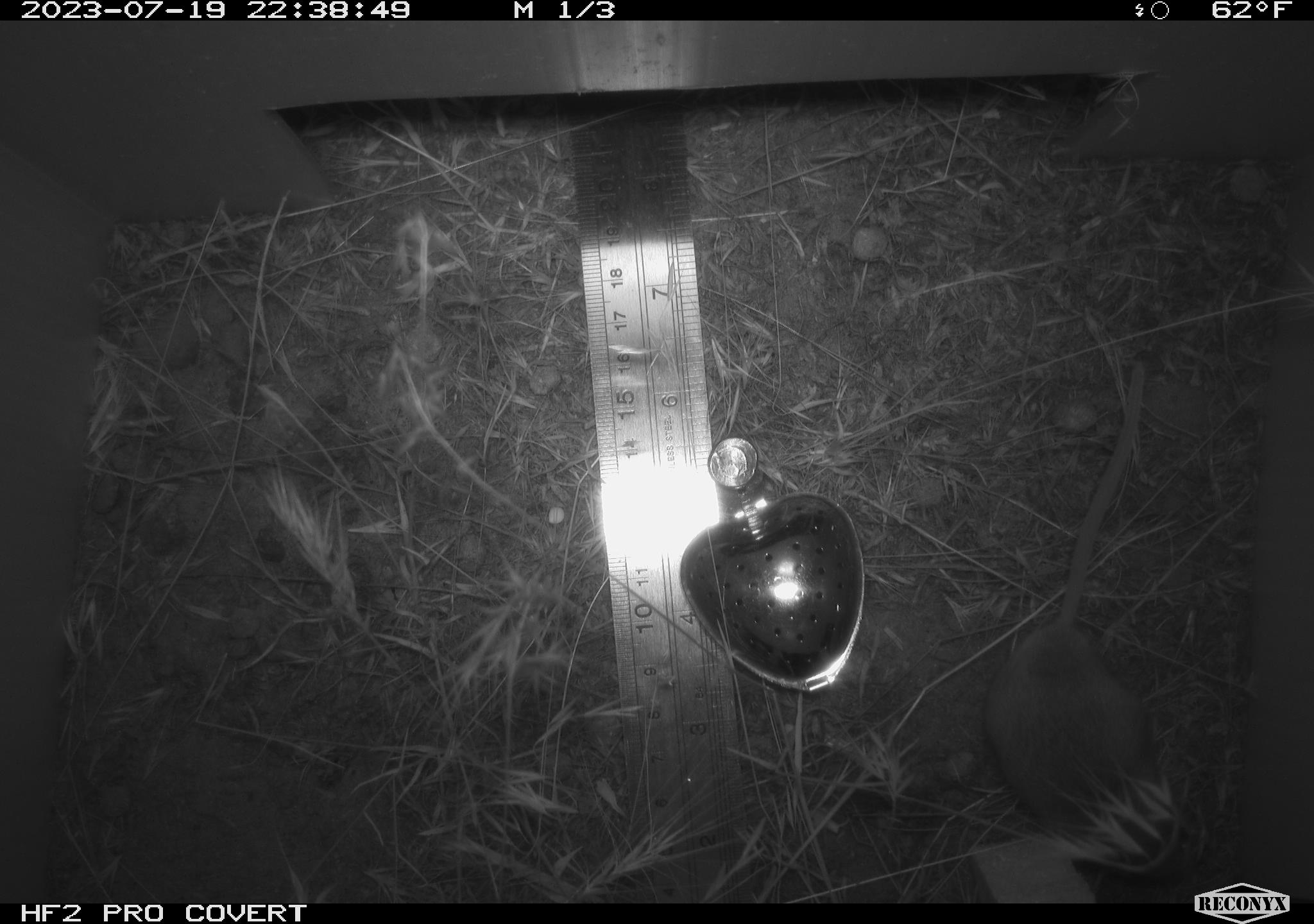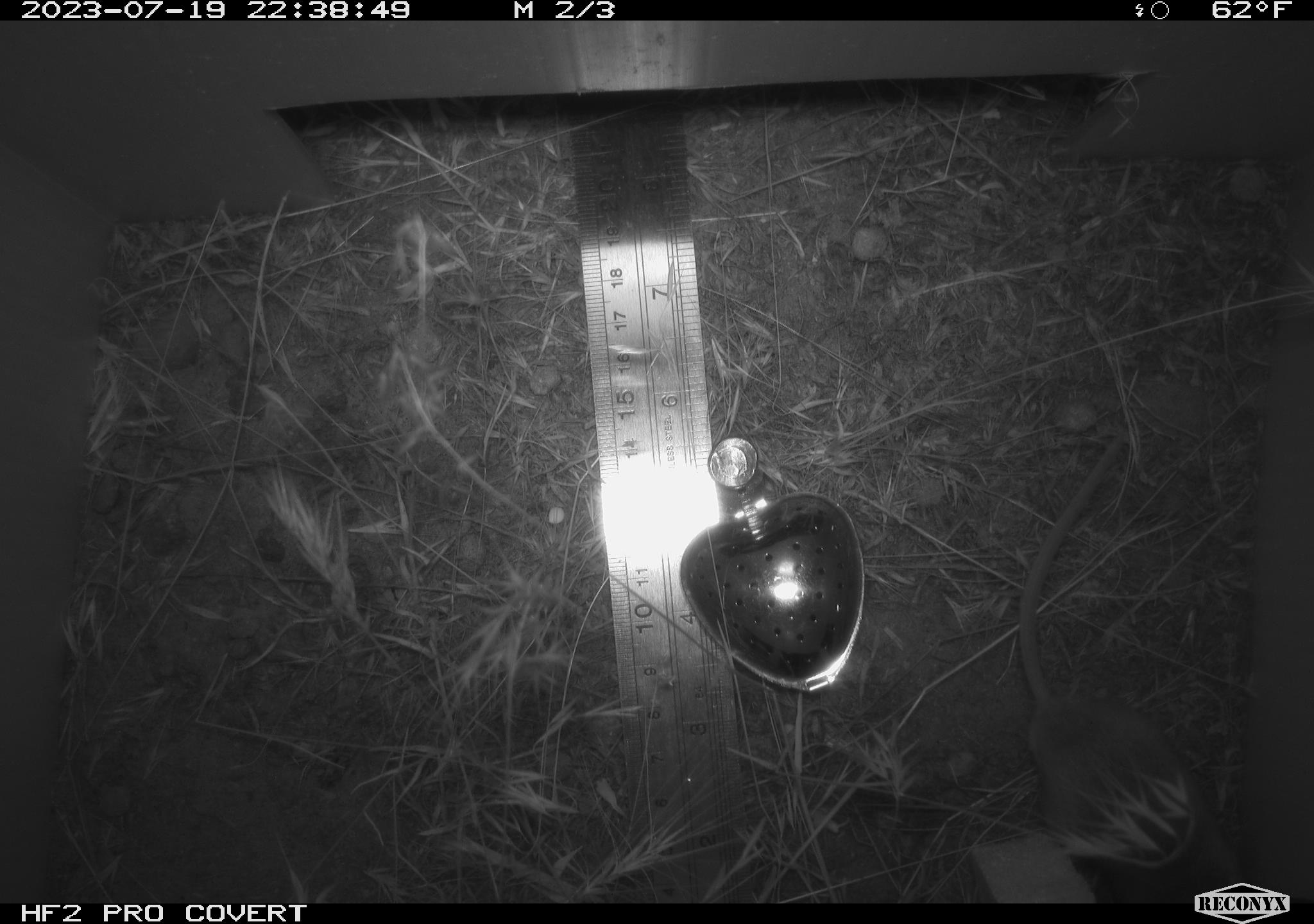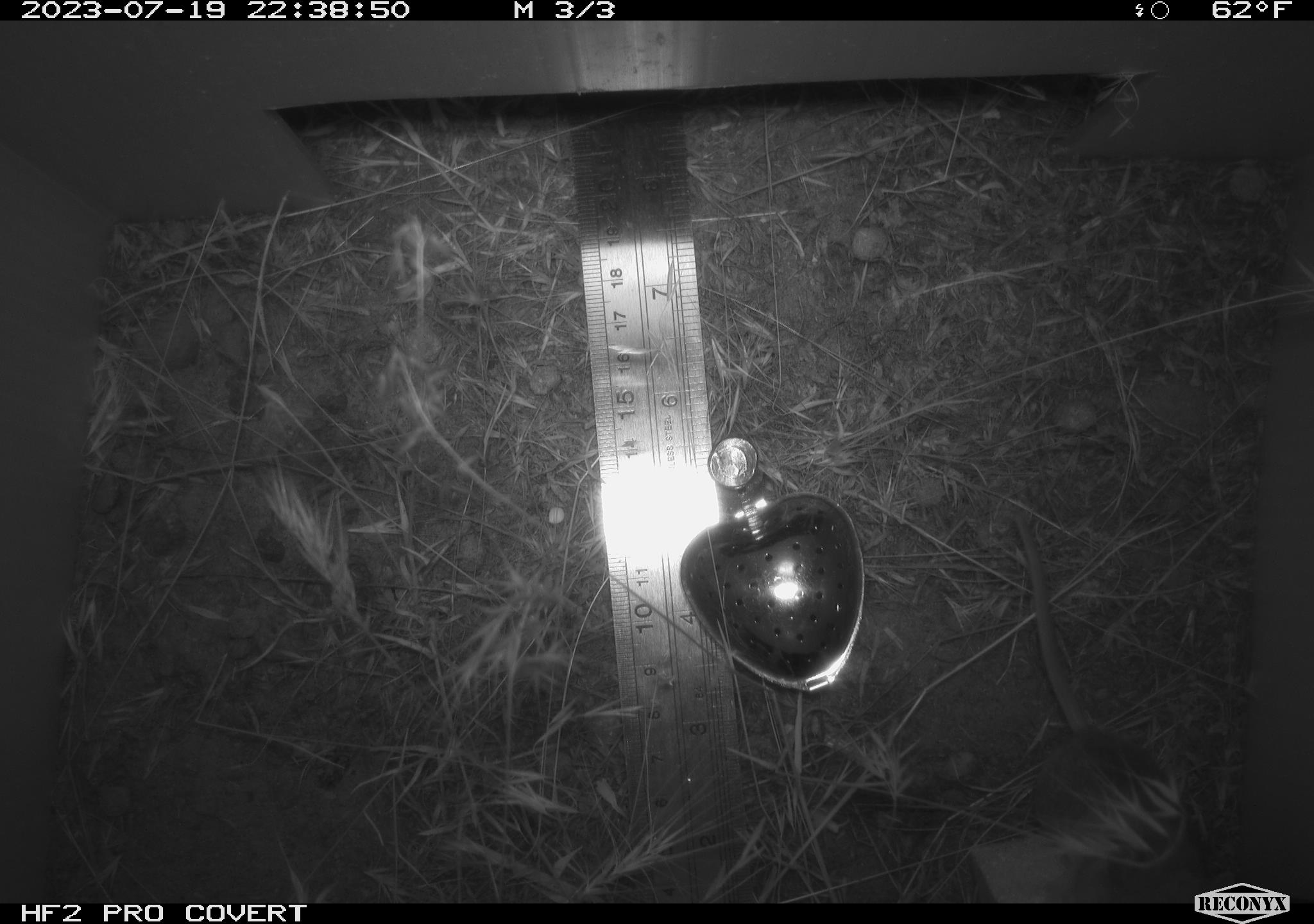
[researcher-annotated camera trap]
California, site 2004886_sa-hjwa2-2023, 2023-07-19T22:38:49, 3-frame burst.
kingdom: Animalia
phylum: Chordata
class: Mammalia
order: Rodentia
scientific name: Rodentia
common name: mouse species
Mouse species (Rodentia).